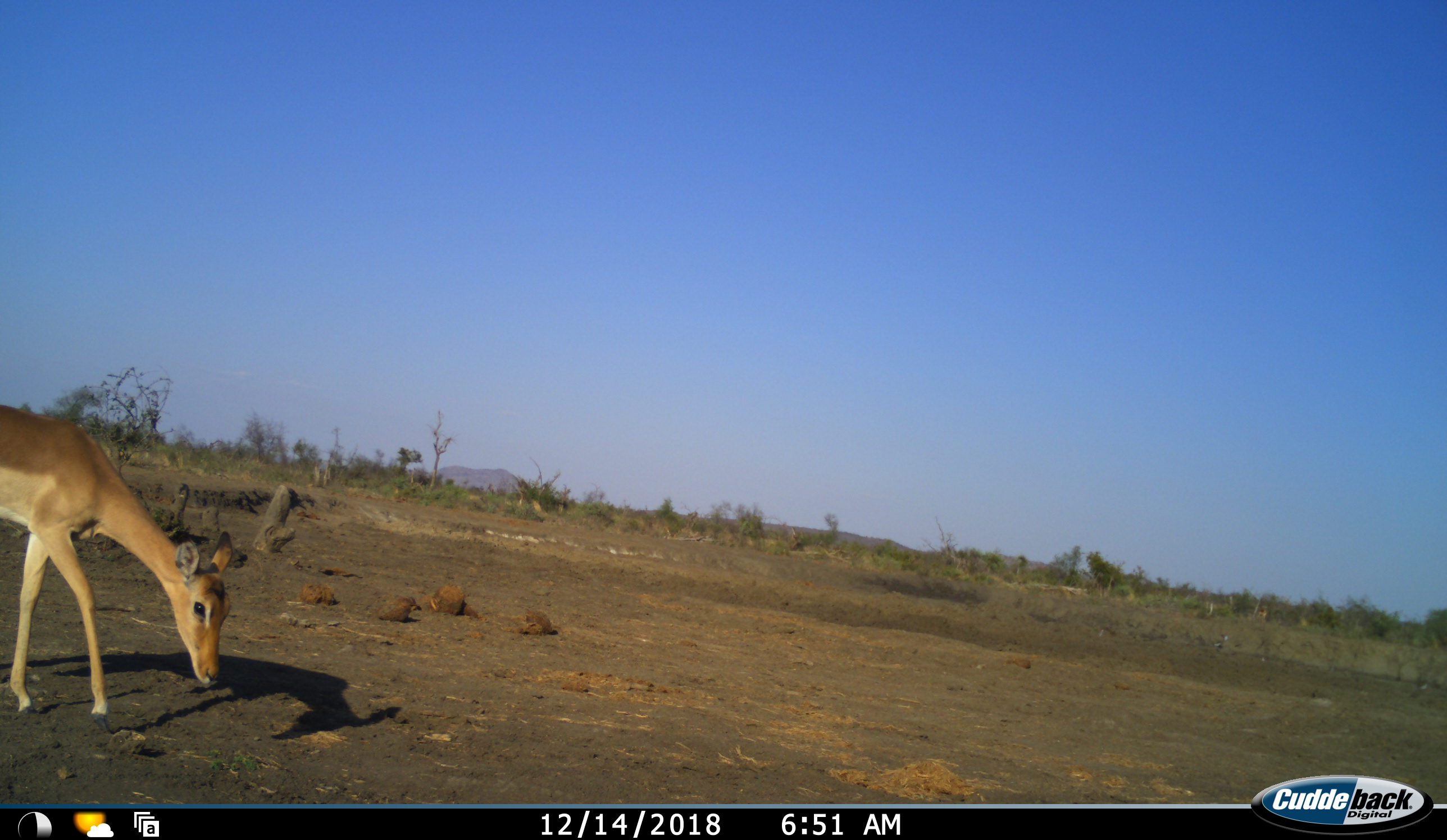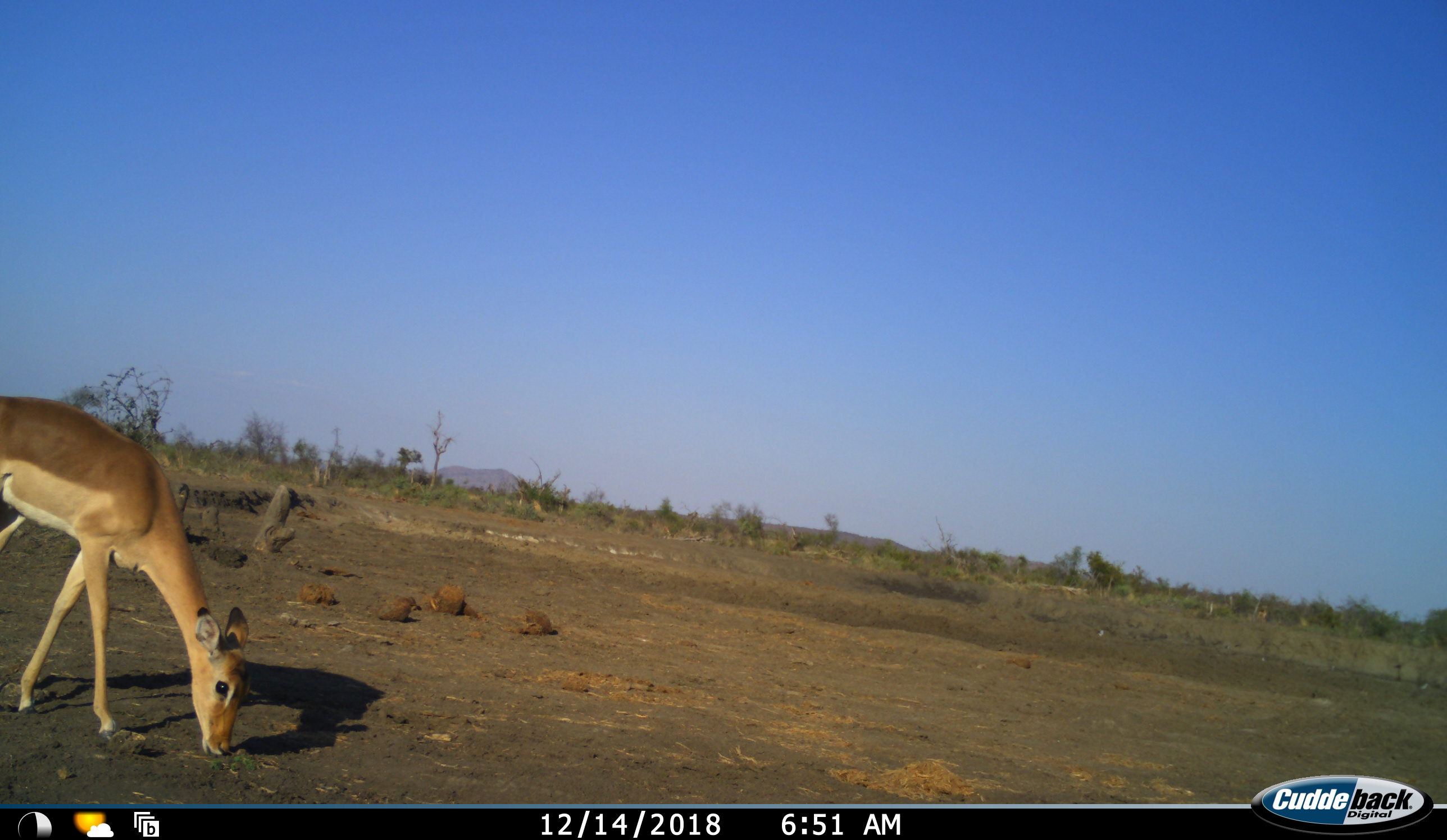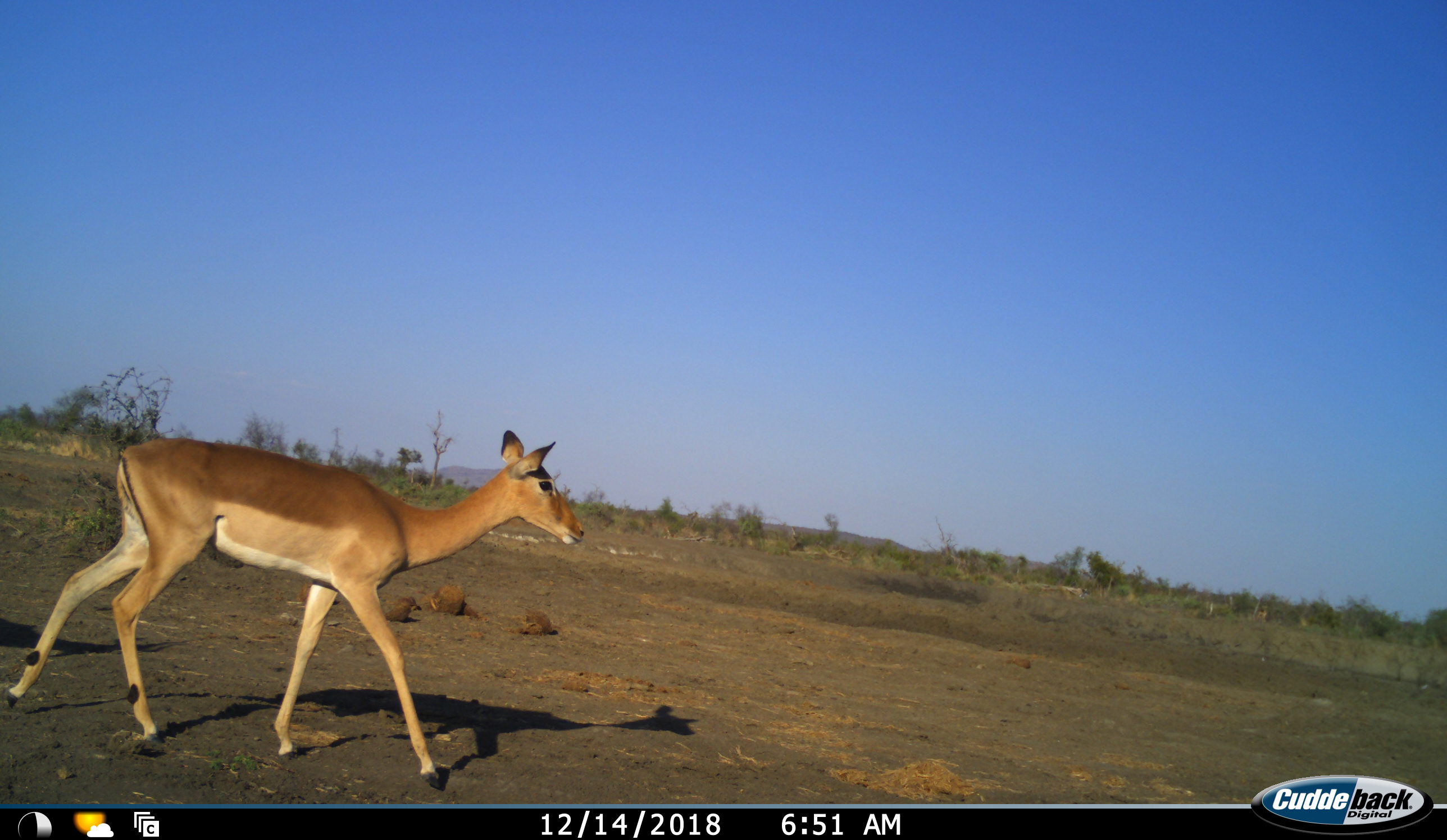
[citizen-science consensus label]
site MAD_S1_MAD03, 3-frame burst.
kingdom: Animalia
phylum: Chordata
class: Mammalia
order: Artiodactyla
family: Bovidae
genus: Aepyceros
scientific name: Aepyceros melampus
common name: impala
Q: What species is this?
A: Impala (Aepyceros melampus).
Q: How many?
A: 1.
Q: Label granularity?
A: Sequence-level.